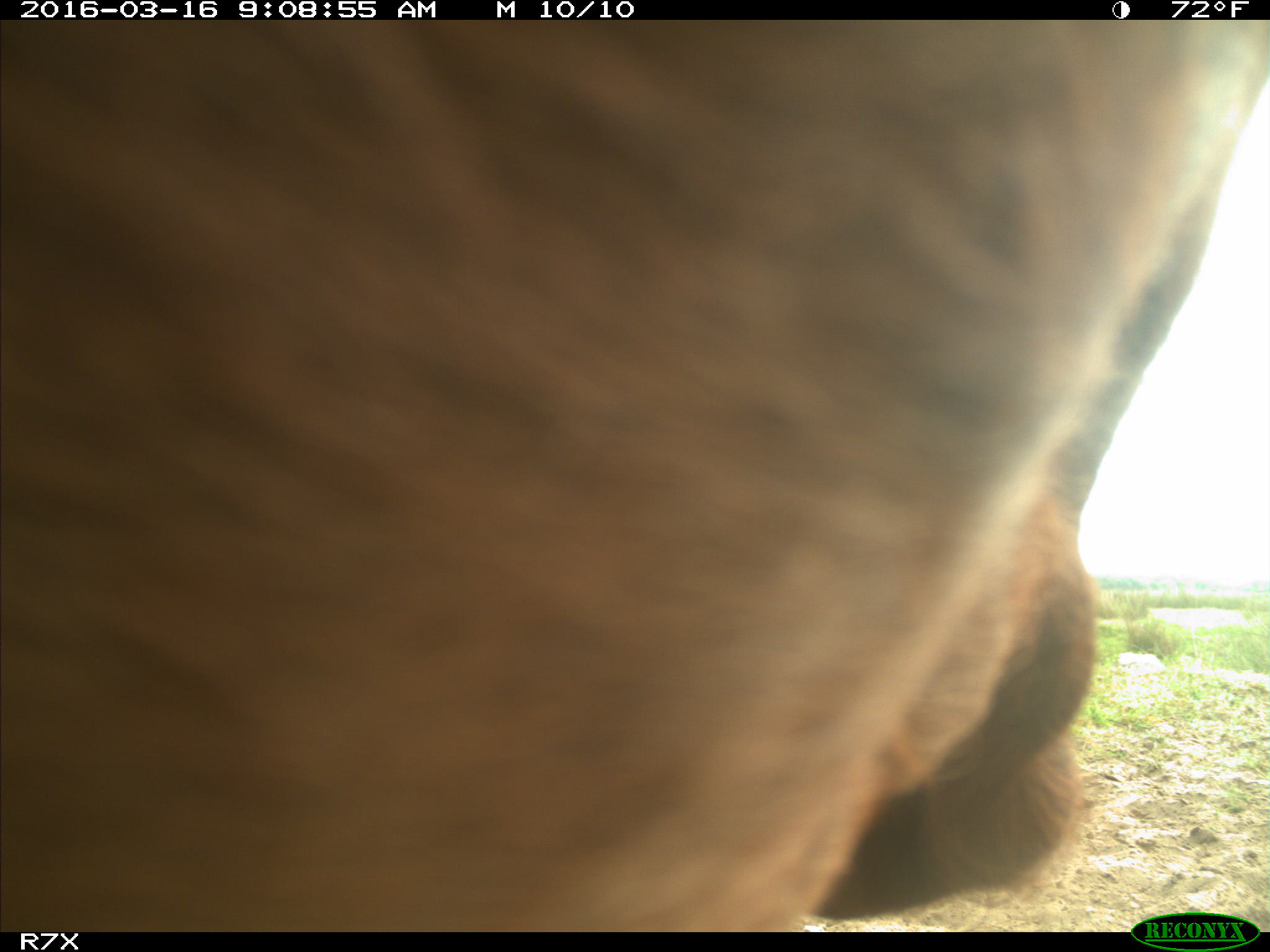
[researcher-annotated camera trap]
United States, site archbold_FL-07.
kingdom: Animalia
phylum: Chordata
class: Mammalia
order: Artiodactyla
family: Bovidae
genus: Bos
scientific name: Bos taurus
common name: domestic cow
Bos taurus (domestic cow).